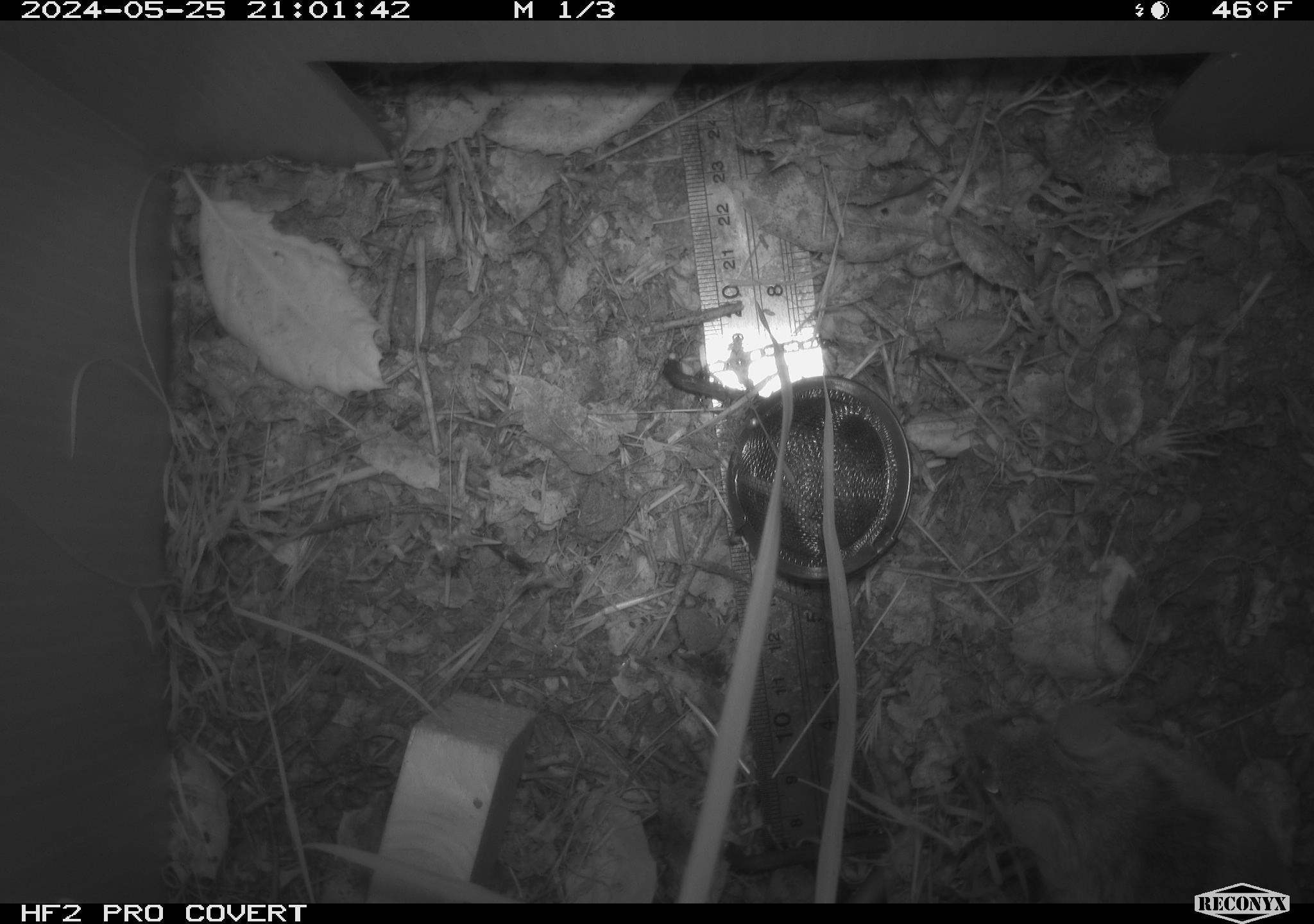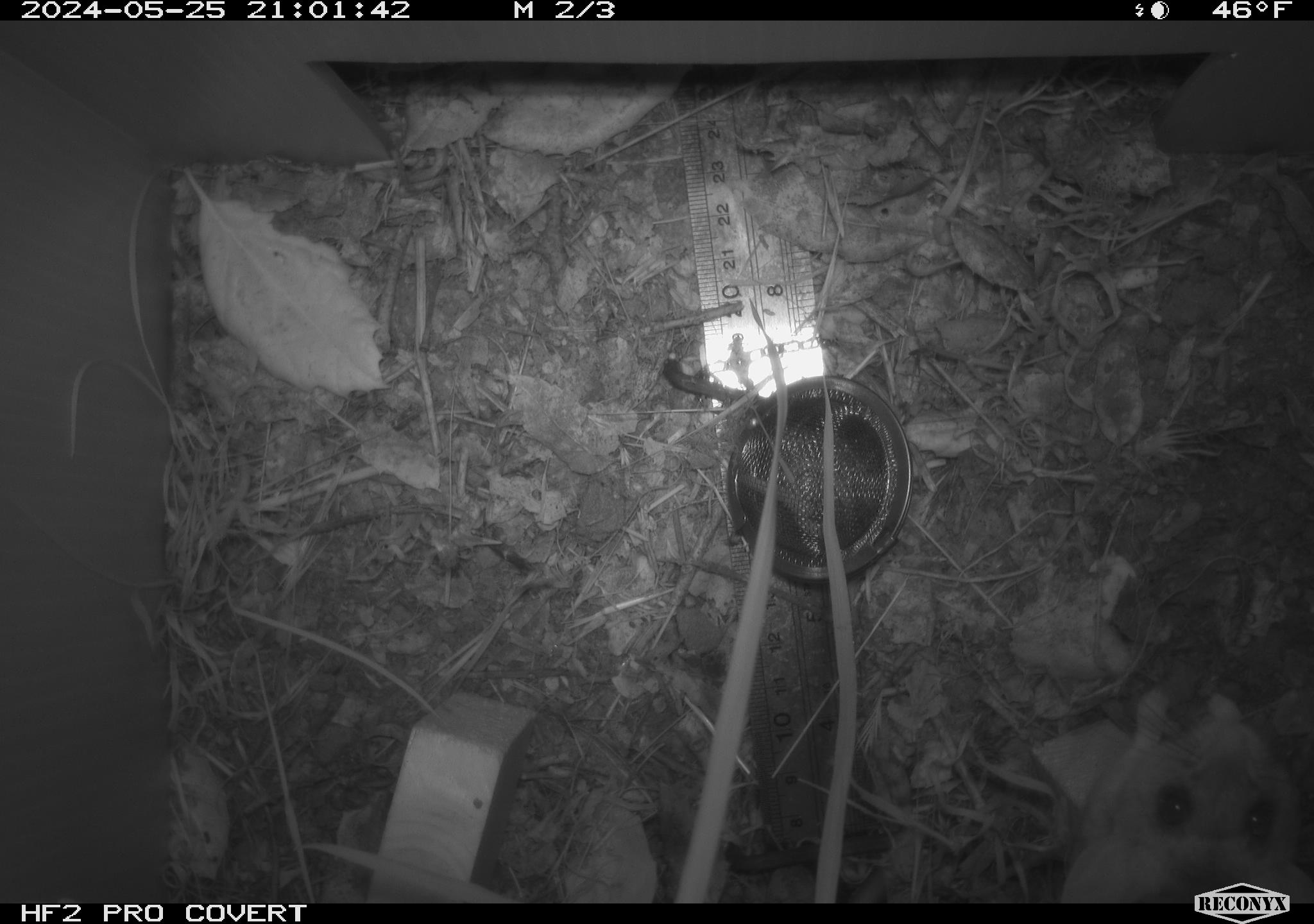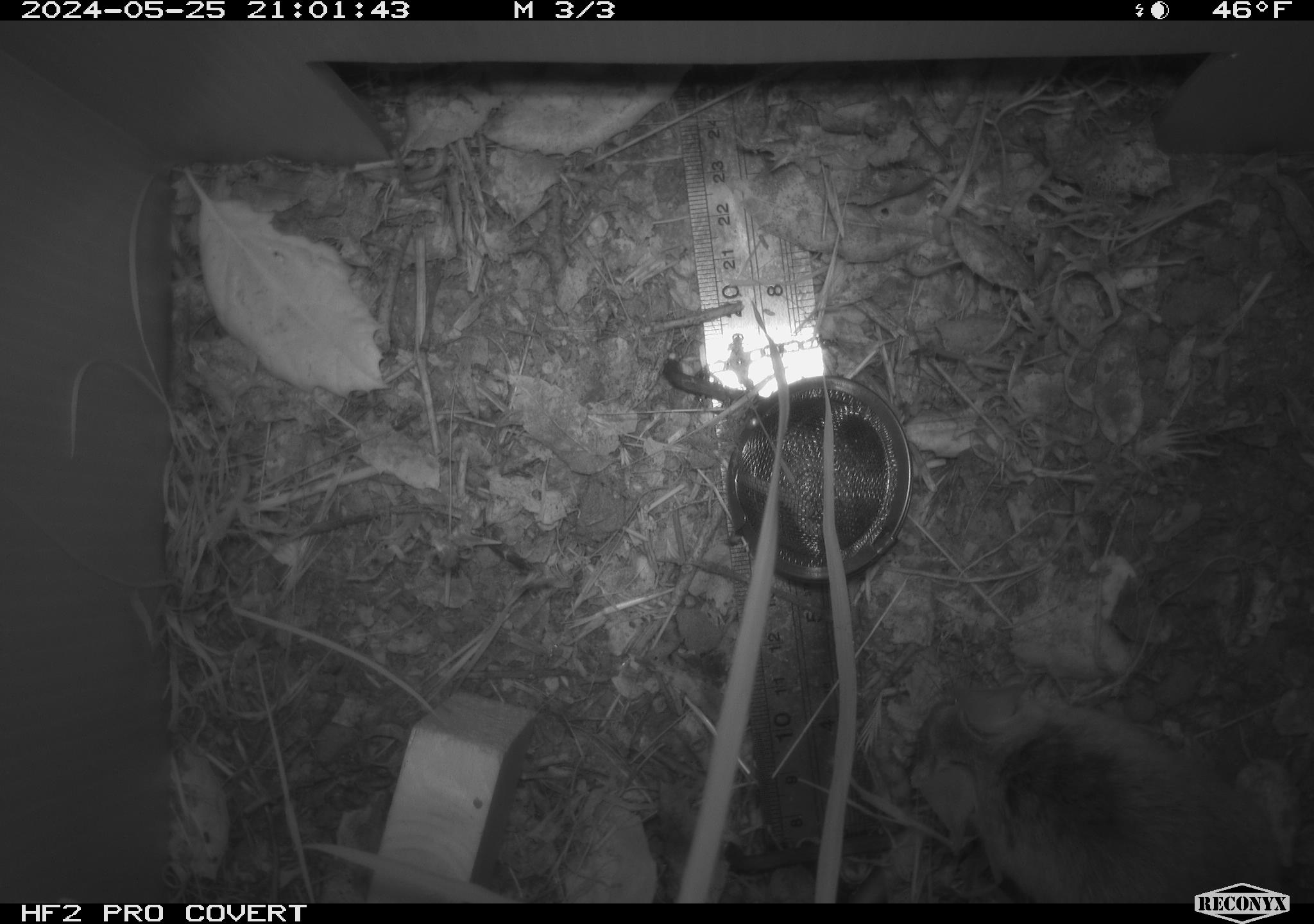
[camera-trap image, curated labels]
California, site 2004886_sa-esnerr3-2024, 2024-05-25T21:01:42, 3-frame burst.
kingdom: Animalia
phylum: Chordata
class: Mammalia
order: Rodentia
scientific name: Rodentia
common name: rodent